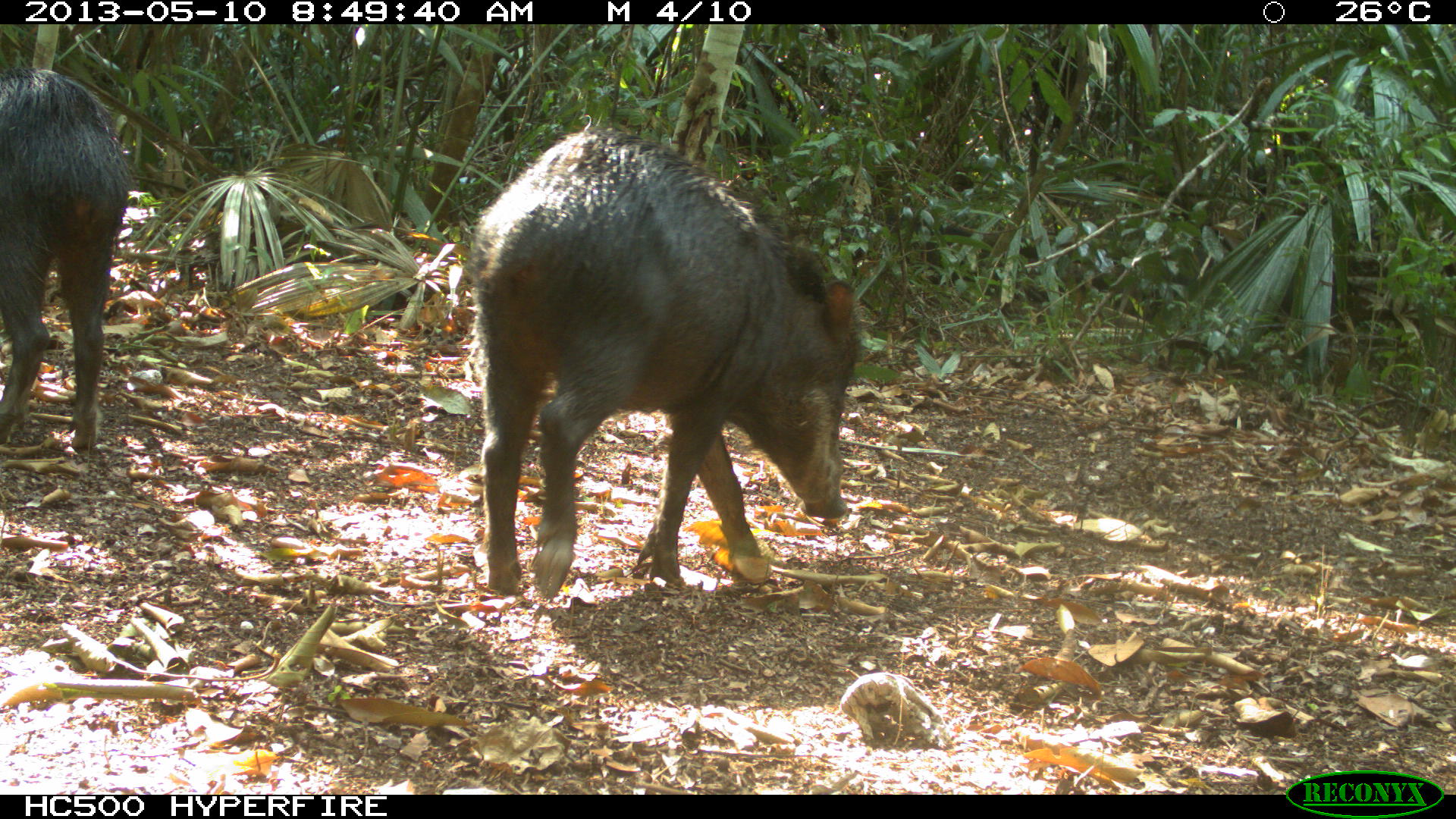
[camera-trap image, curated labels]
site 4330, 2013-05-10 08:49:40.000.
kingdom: Animalia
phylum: Chordata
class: Mammalia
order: Artiodactyla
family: Tayassuidae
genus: Tayassu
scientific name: Tayassu pecari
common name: white-lipped peccary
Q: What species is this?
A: Tayassu pecari (white-lipped peccary).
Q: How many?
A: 4.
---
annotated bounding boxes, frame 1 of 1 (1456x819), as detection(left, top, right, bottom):
tayassu pecari: detection(466, 129, 864, 599); detection(0, 68, 131, 448)